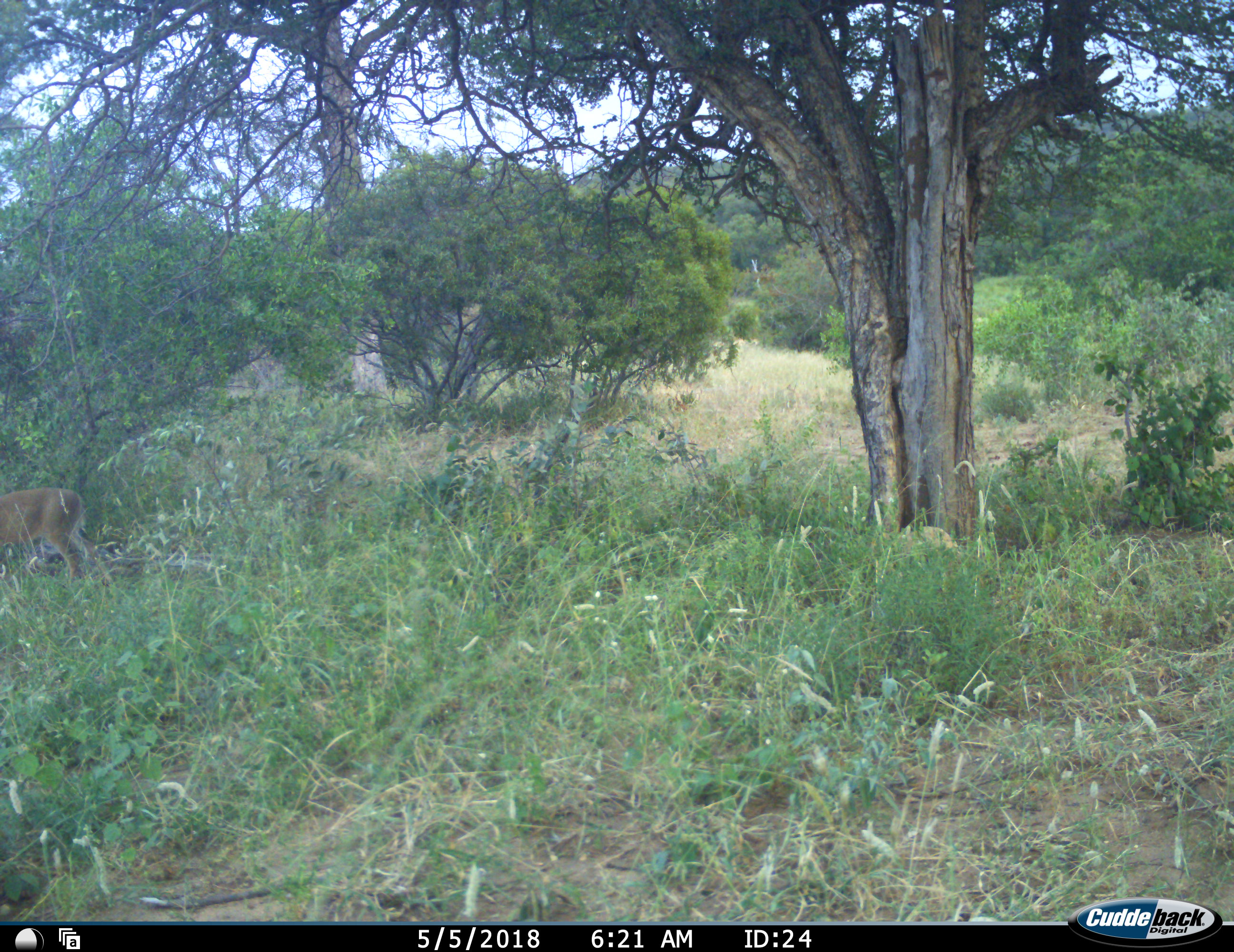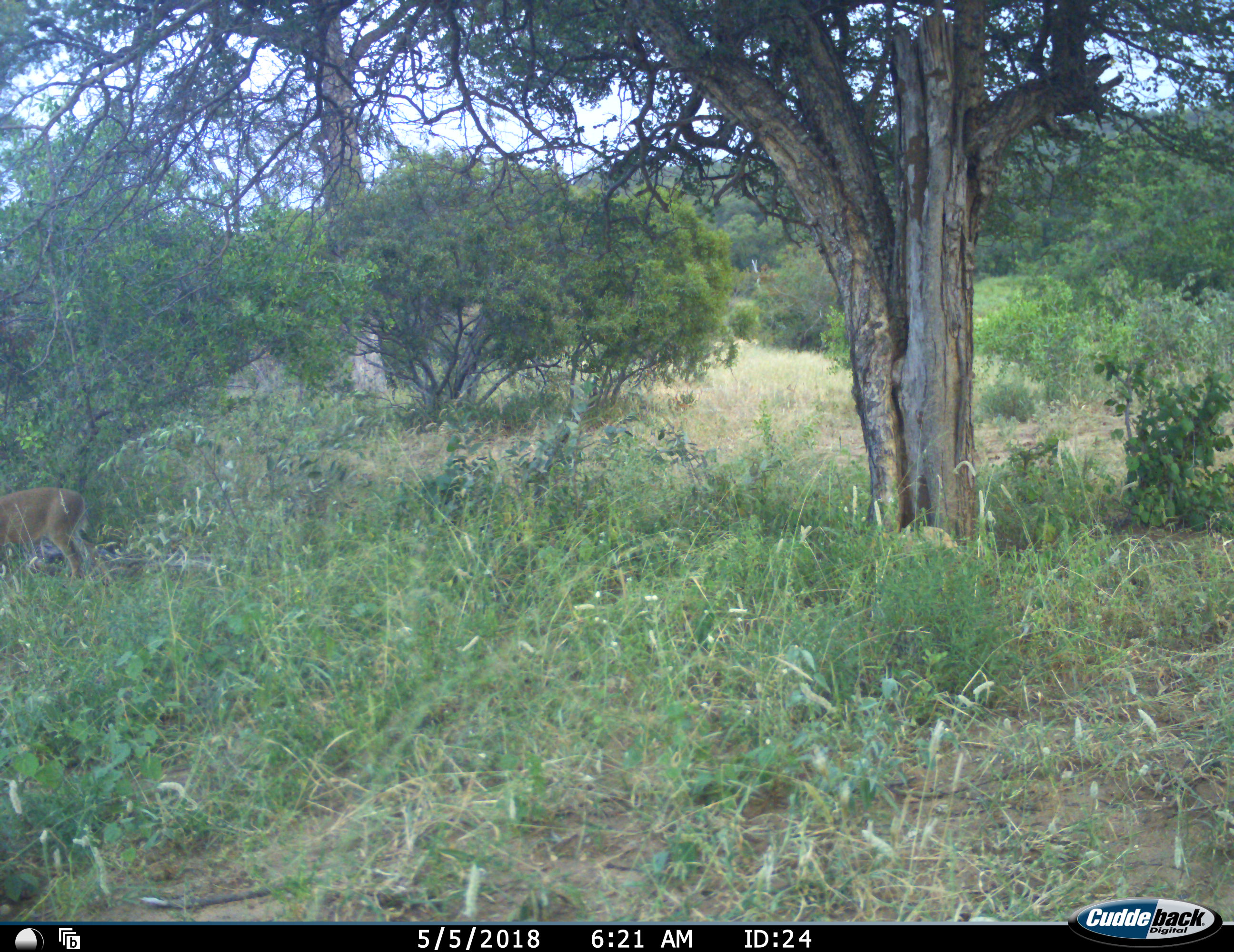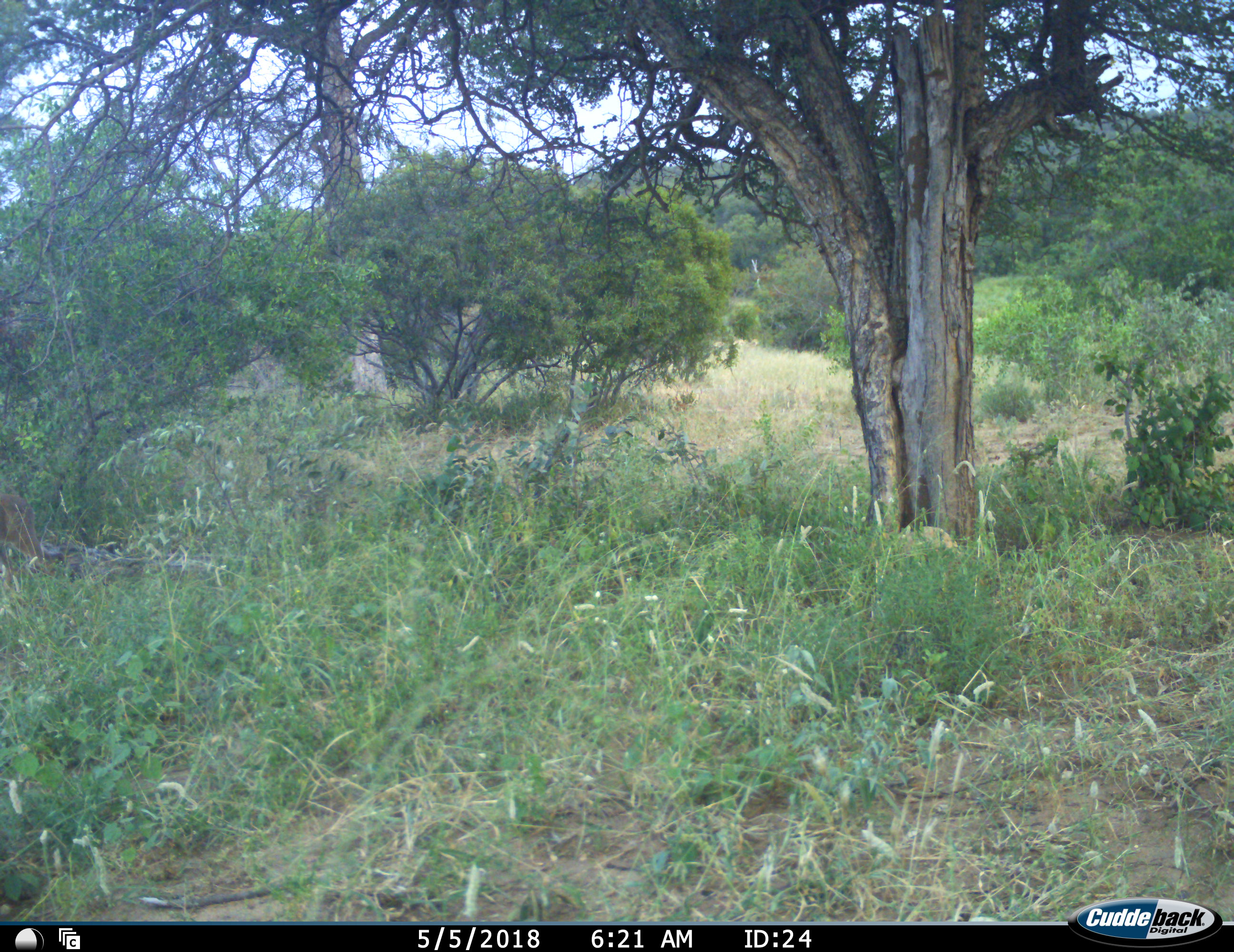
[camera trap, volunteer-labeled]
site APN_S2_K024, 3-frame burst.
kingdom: Animalia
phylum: Chordata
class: Mammalia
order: Artiodactyla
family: Bovidae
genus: Sylvicapra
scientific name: Sylvicapra grimmia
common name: common duiker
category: duikercommongrey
Duikercommongrey (common duiker) (Sylvicapra grimmia), count 1. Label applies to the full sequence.